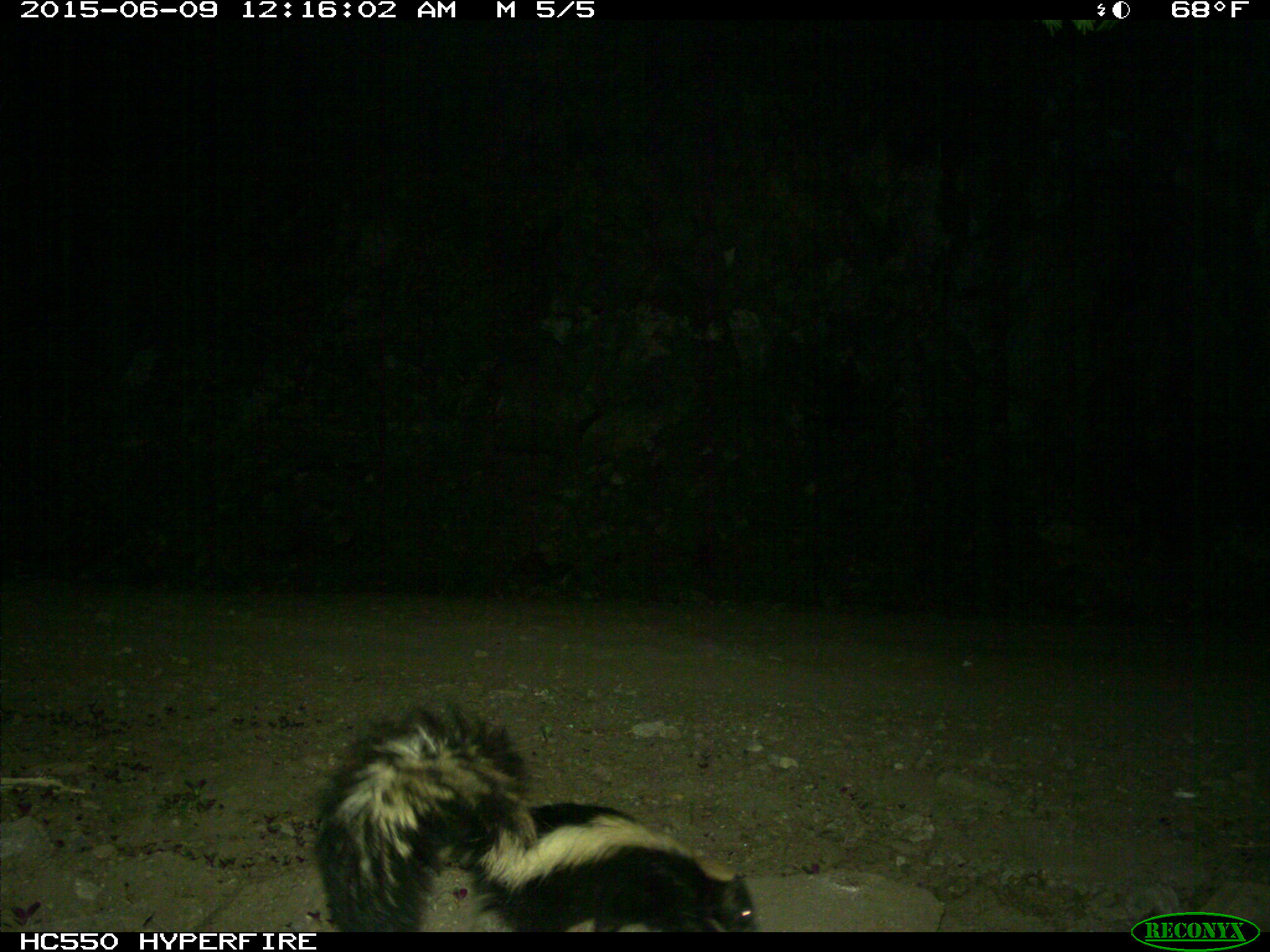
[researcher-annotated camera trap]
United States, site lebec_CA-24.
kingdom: Animalia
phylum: Chordata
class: Mammalia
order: Carnivora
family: Mephitidae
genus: Mephitis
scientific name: Mephitis mephitis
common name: striped skunk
Mephitis mephitis (striped skunk).